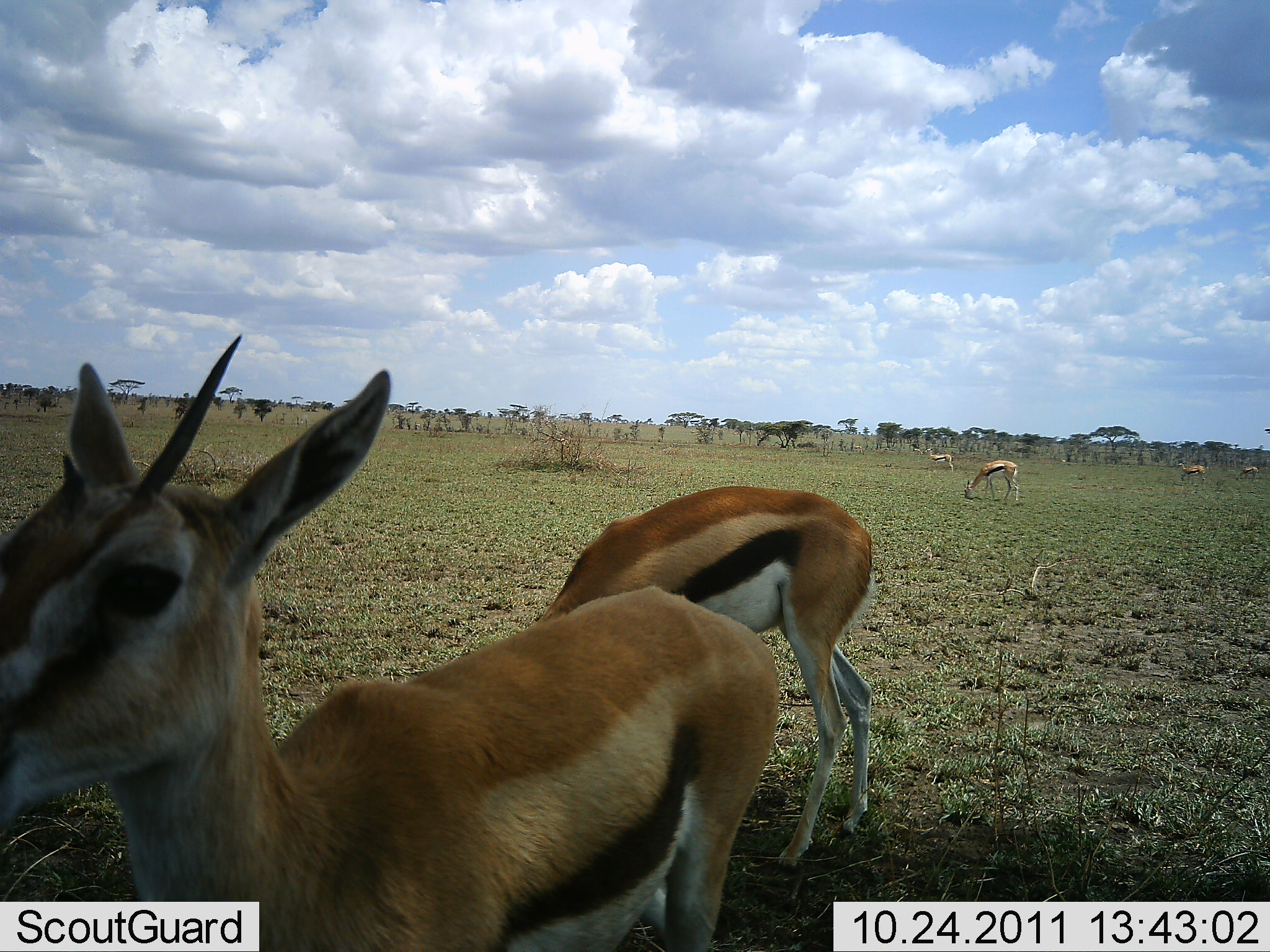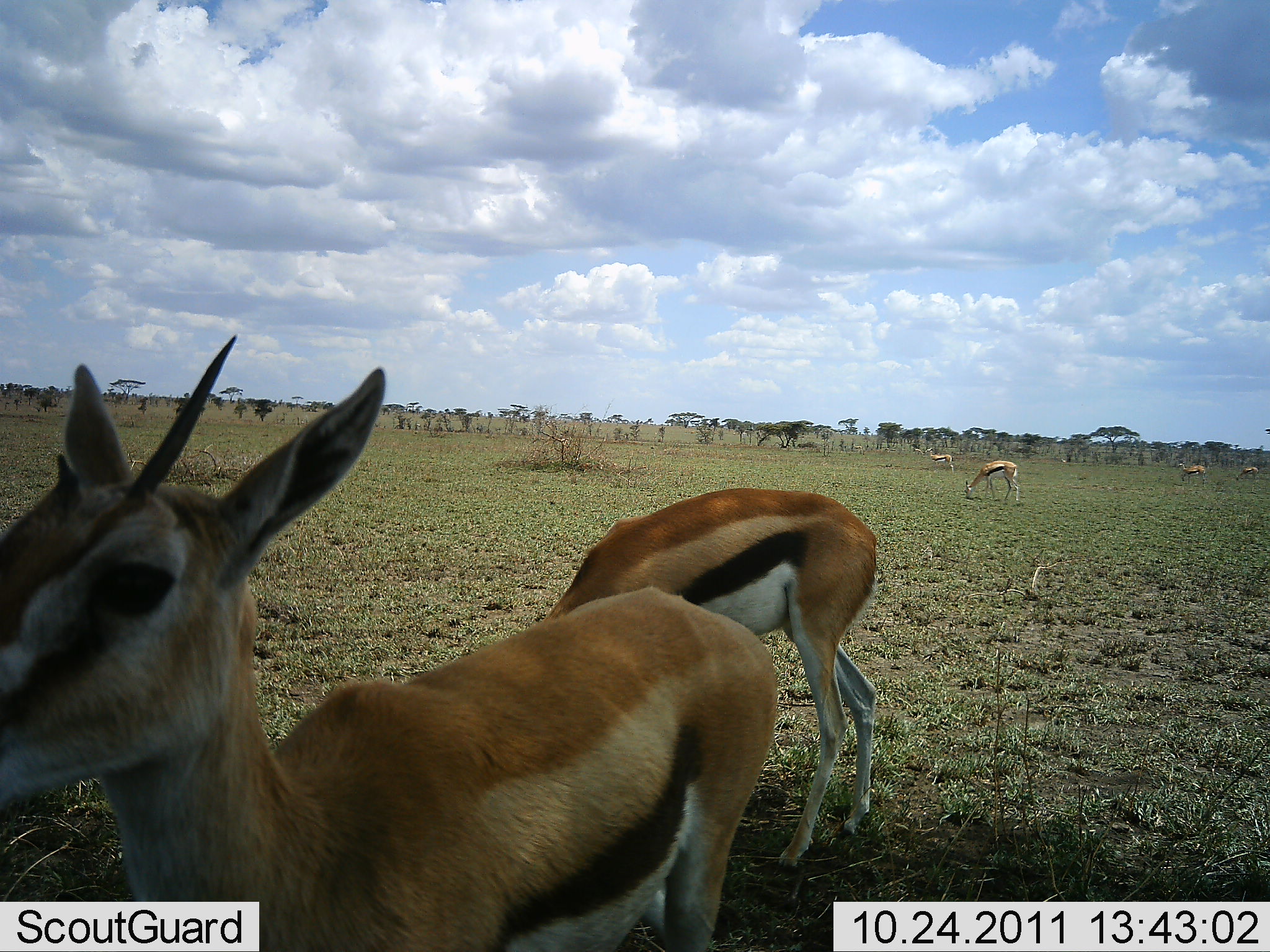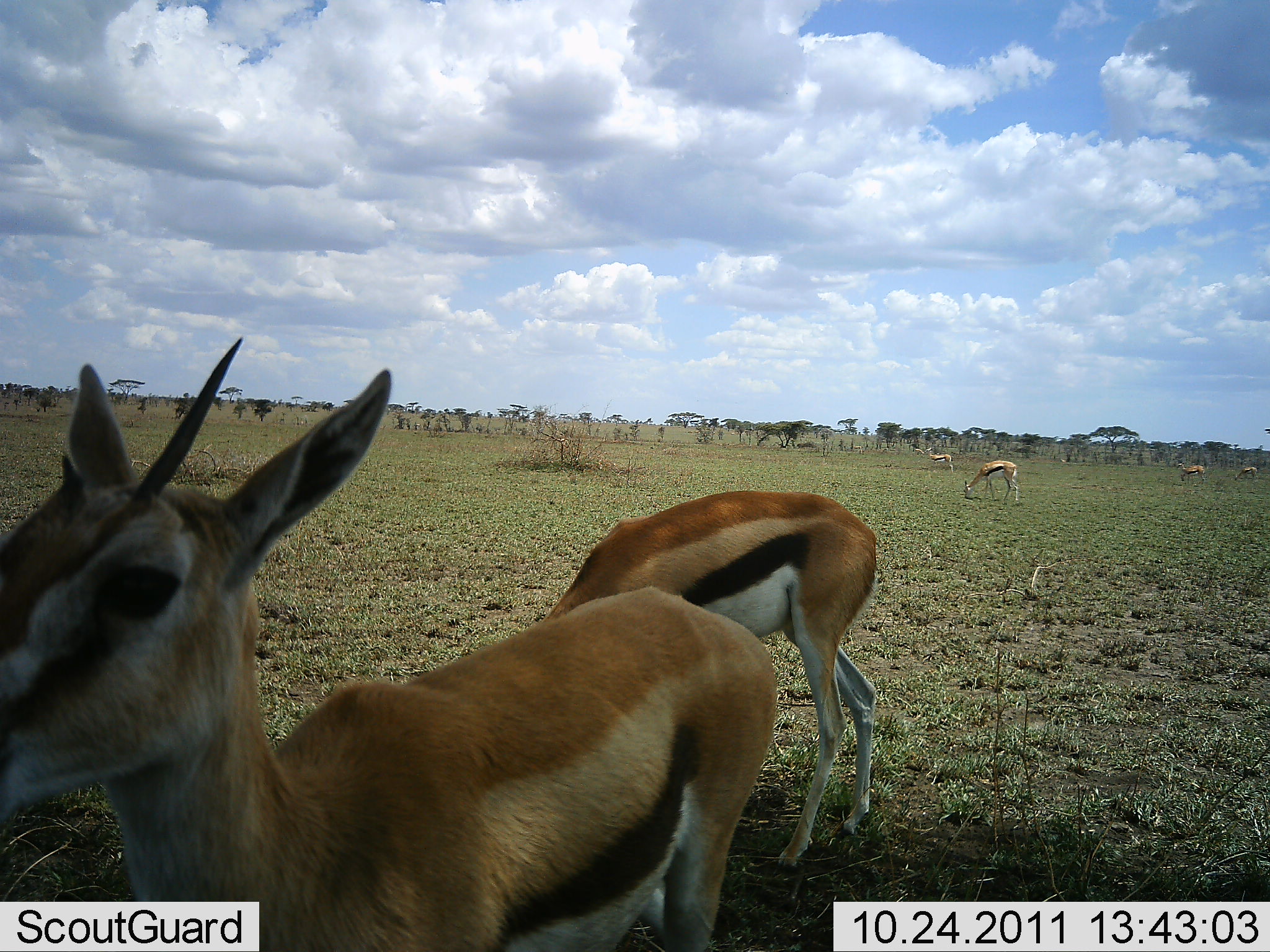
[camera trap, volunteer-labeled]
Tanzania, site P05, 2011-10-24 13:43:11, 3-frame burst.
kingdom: Animalia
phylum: Chordata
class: Mammalia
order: Artiodactyla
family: Bovidae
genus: Eudorcas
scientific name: Eudorcas thomsonii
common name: thomson's gazelle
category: gazellethomsons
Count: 6.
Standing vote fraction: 77%.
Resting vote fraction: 8%.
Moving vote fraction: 23%.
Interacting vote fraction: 8%.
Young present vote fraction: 0%.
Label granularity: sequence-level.